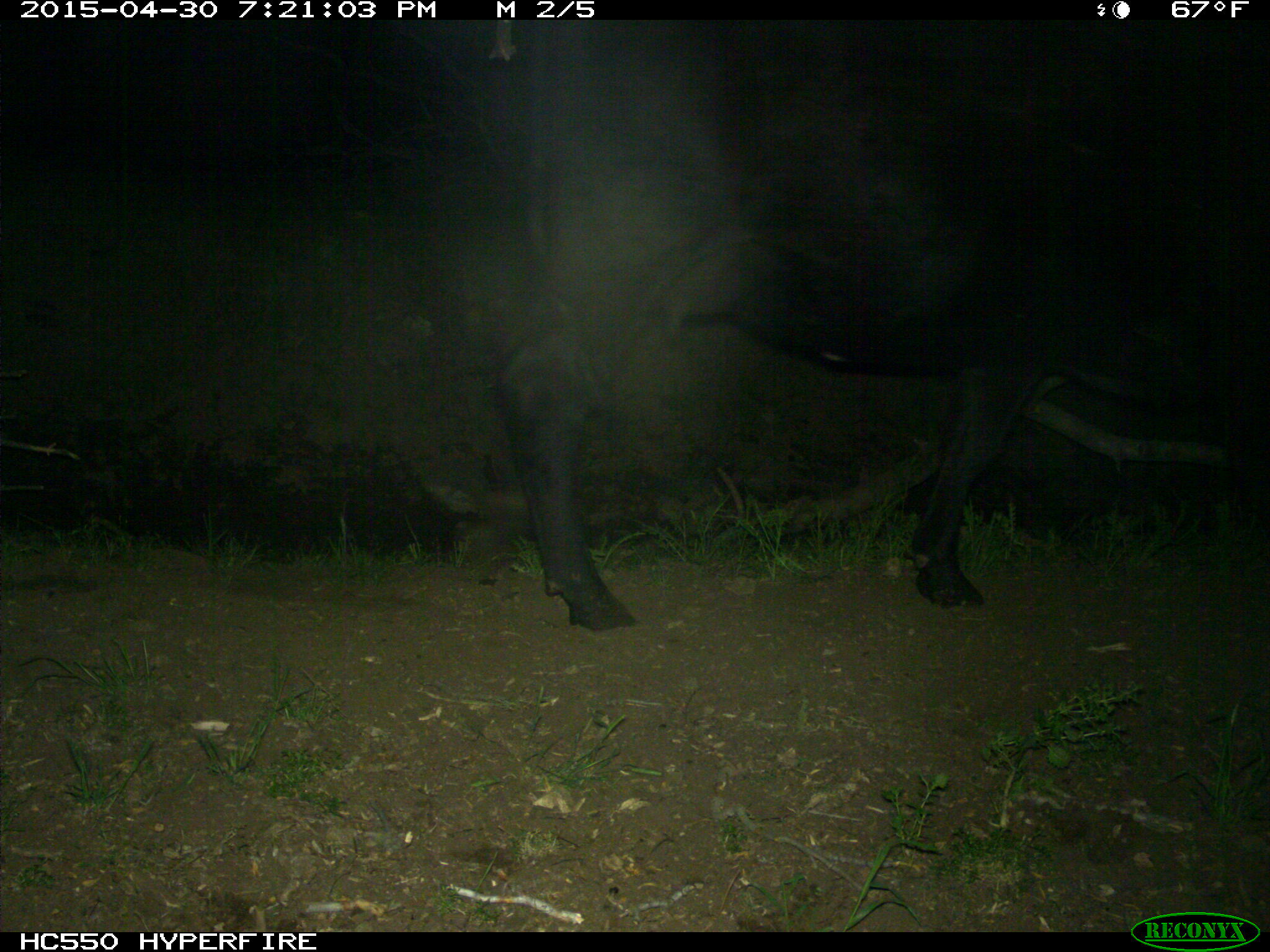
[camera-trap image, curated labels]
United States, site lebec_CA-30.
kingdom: Animalia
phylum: Chordata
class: Mammalia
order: Artiodactyla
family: Bovidae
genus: Bos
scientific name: Bos taurus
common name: domestic cow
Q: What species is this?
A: Bos taurus (domestic cow).